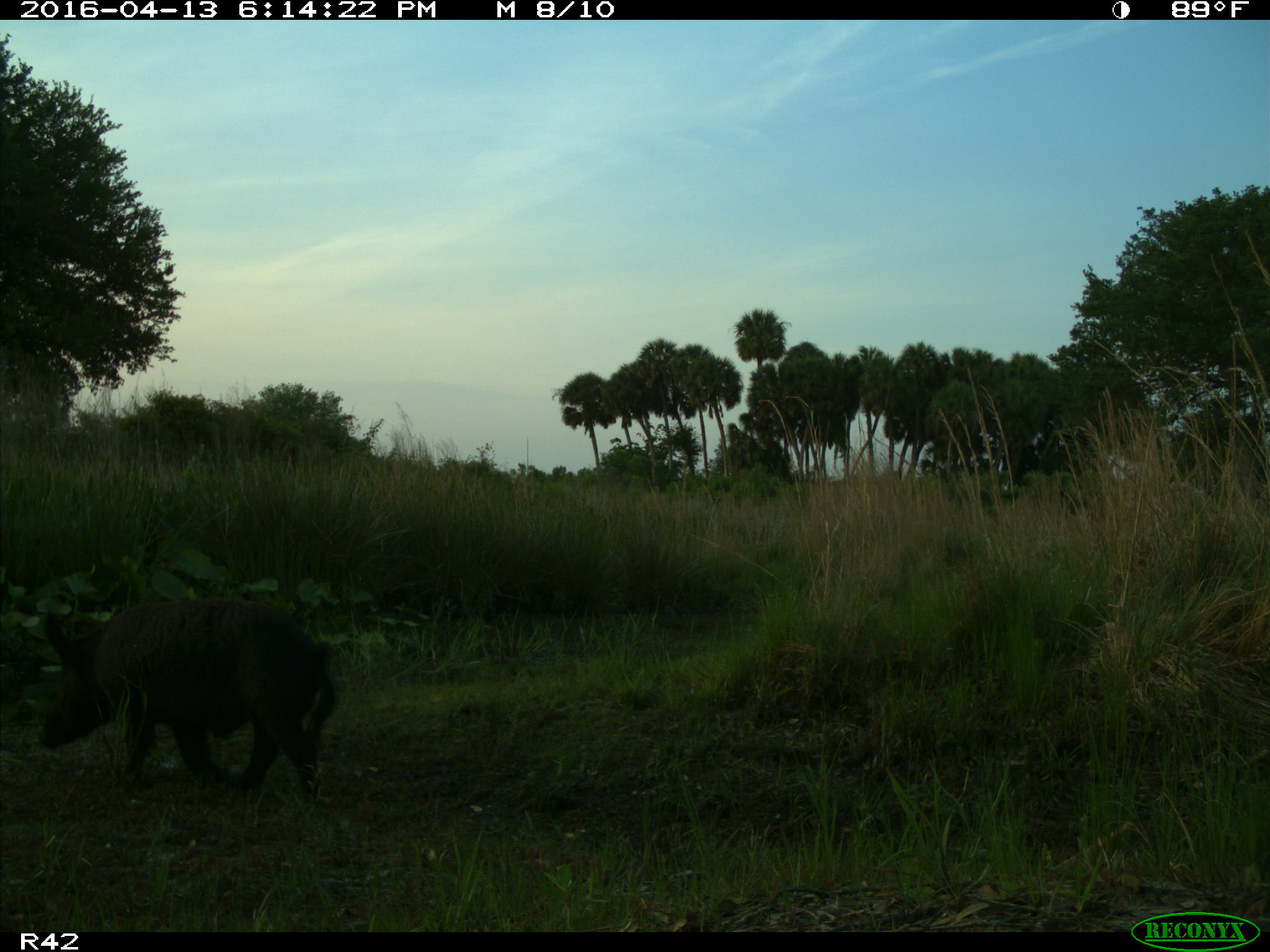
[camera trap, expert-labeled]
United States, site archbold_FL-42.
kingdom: Animalia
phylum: Chordata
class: Mammalia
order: Artiodactyla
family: Suidae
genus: Sus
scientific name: Sus scrofa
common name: wild boar